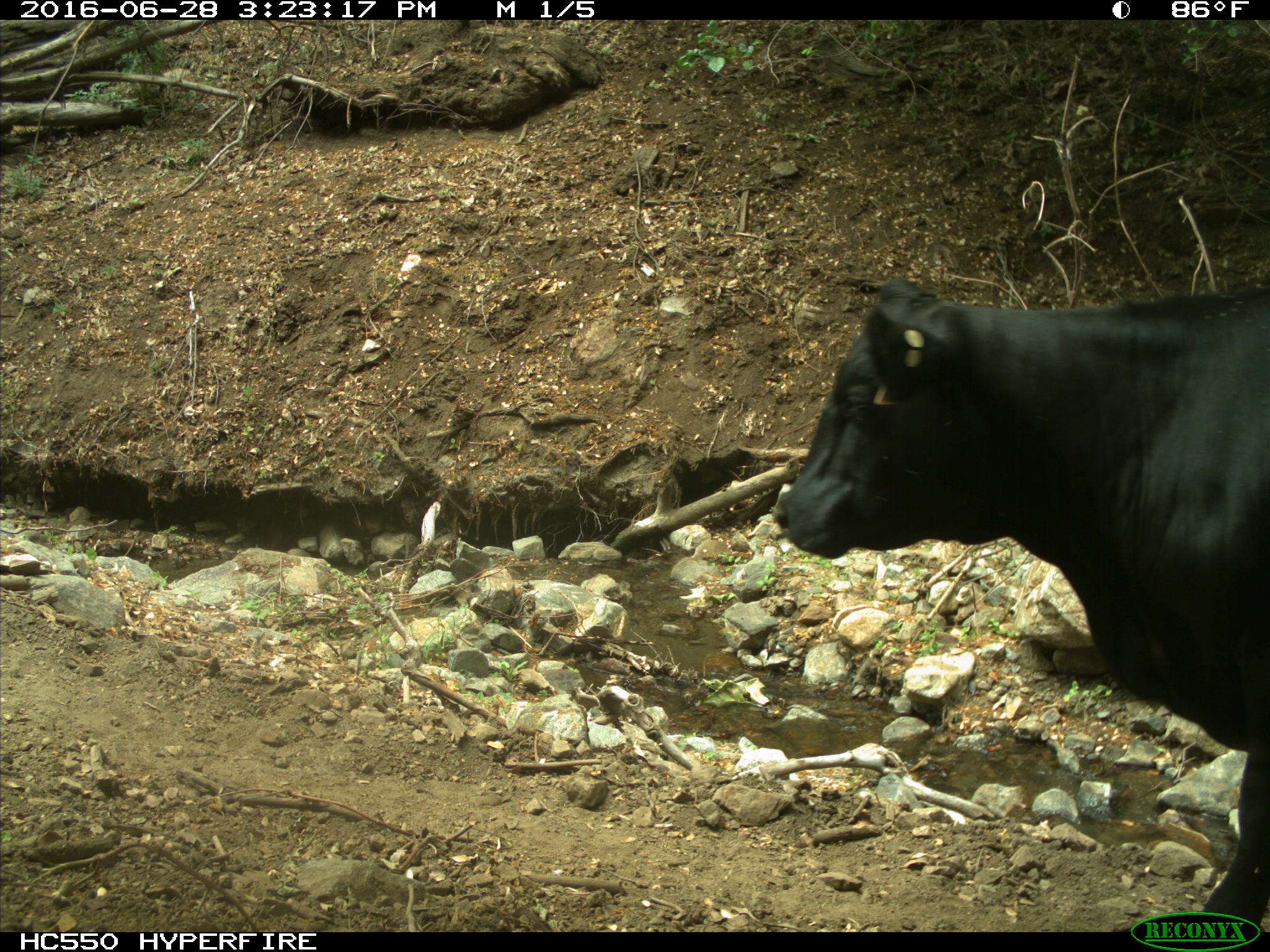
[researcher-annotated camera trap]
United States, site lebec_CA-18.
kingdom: Animalia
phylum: Chordata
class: Mammalia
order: Artiodactyla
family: Bovidae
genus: Bos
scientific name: Bos taurus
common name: domestic cow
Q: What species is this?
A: Bos taurus (domestic cow).